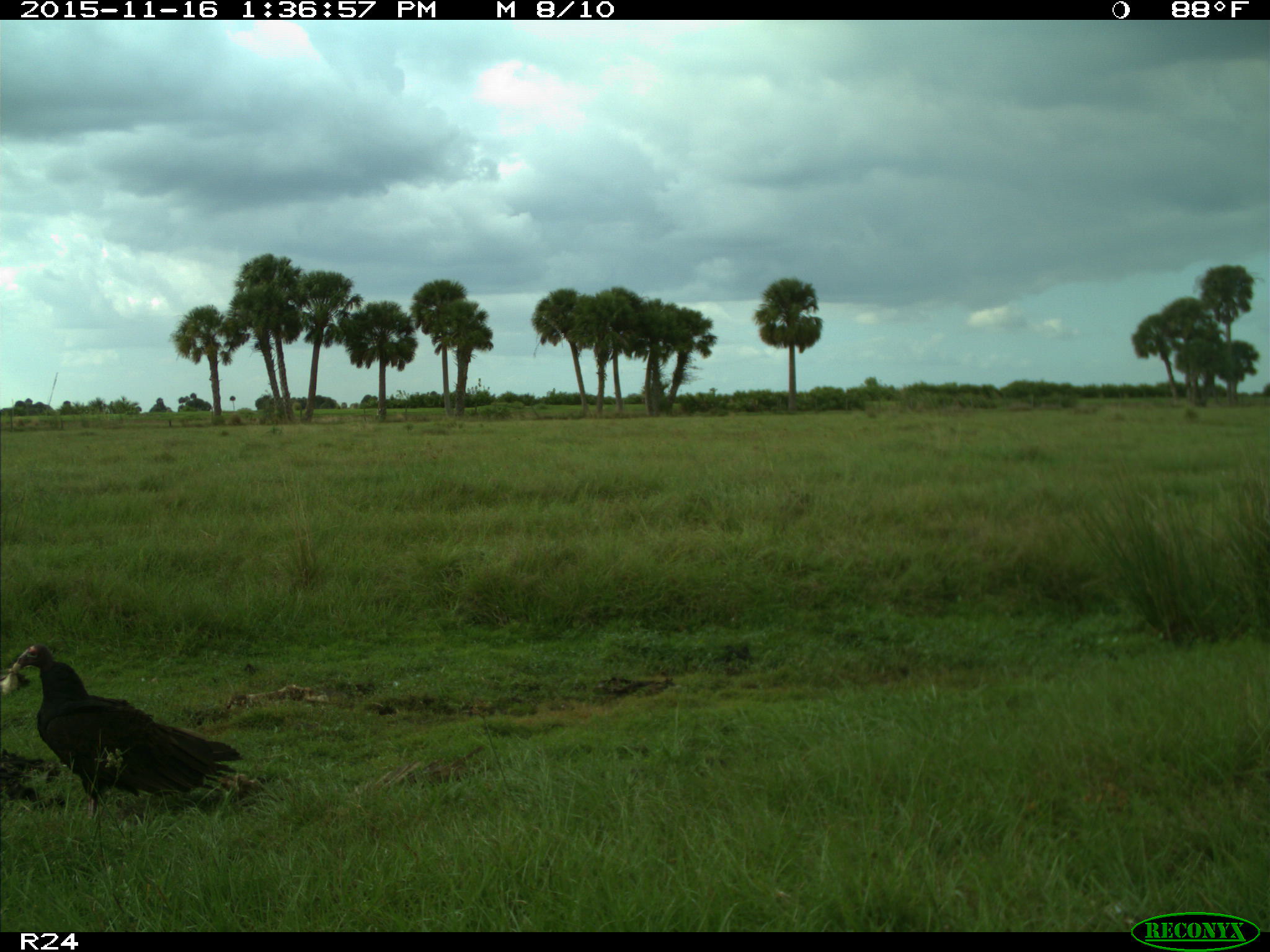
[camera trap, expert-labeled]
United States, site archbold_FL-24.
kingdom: Animalia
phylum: Chordata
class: Aves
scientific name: Aves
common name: birds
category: unidentified bird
Unidentified bird (birds) (Aves).